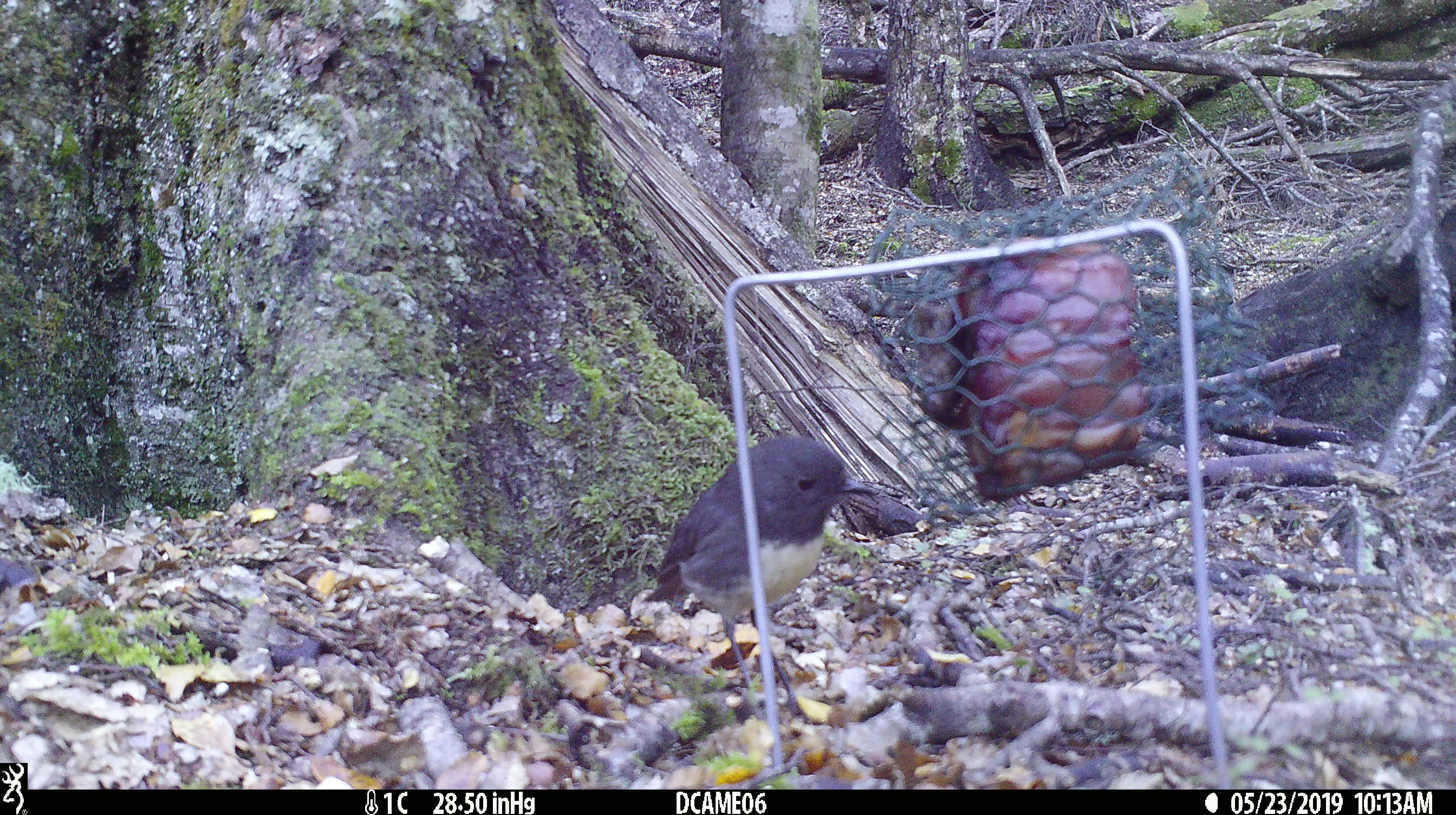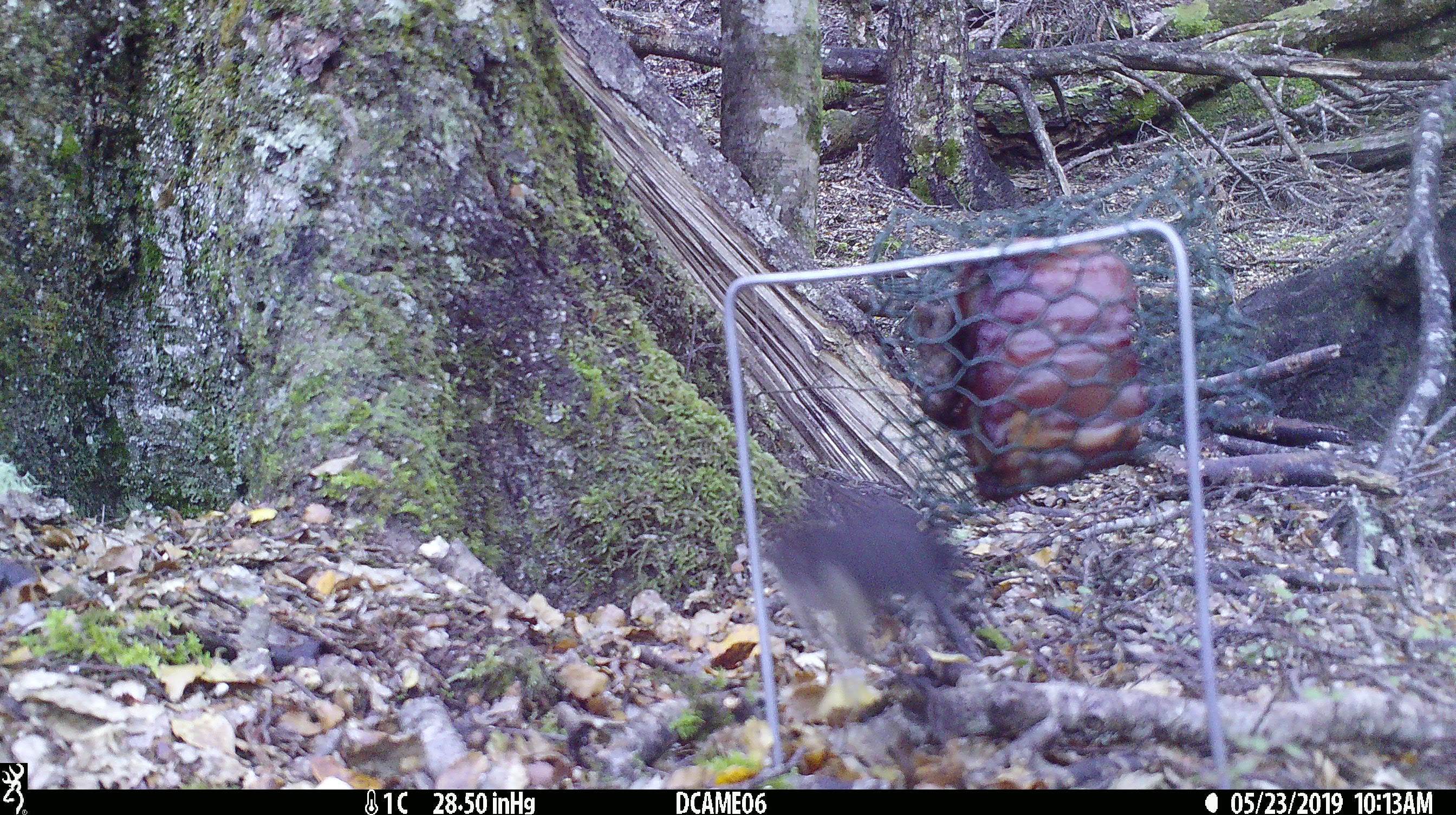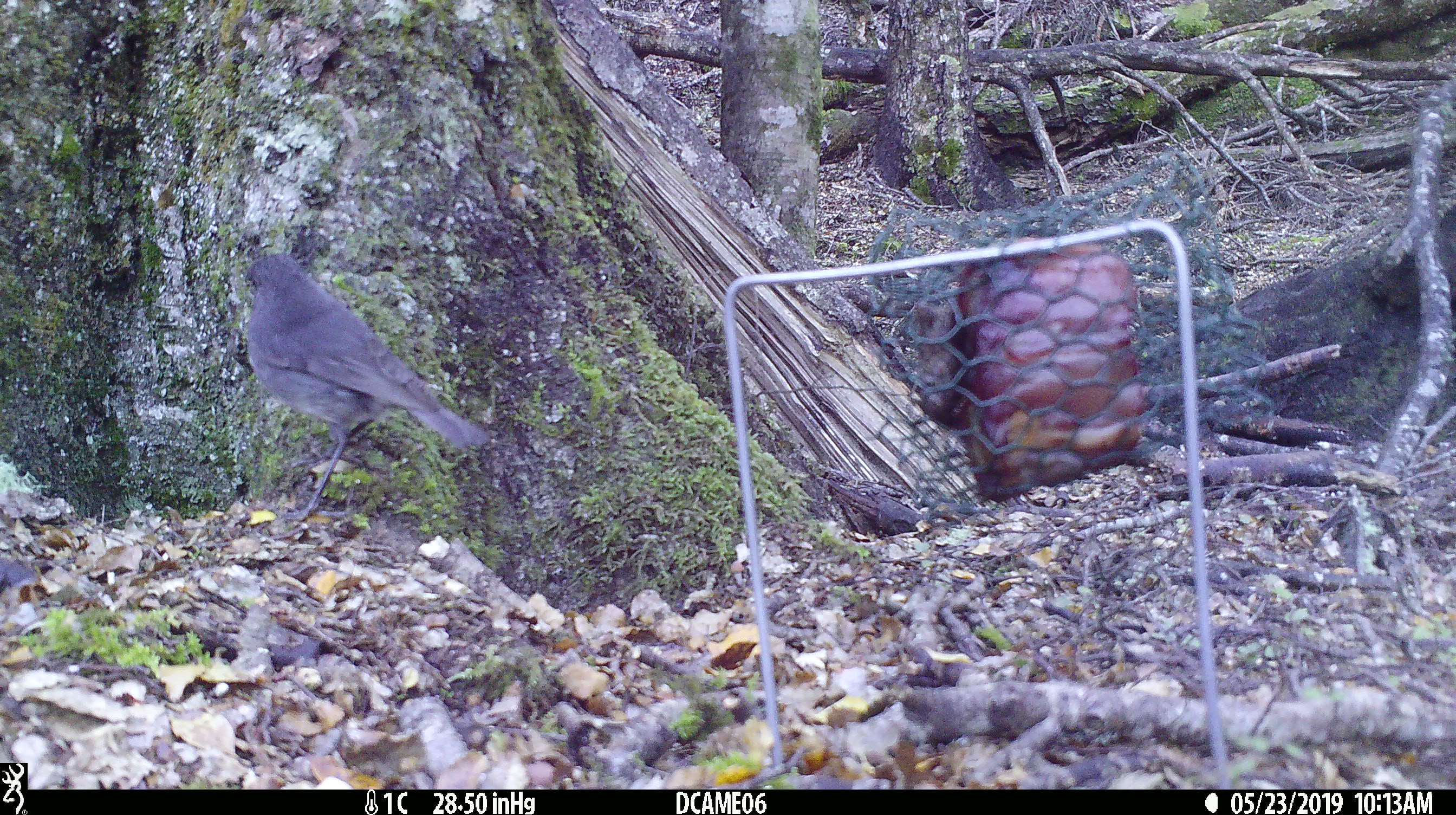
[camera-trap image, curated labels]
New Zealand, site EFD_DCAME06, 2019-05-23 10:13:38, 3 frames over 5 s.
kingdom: Animalia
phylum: Chordata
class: Aves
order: Passeriformes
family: Petroicidae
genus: Petroica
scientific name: Petroica australis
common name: new zealand robin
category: robin